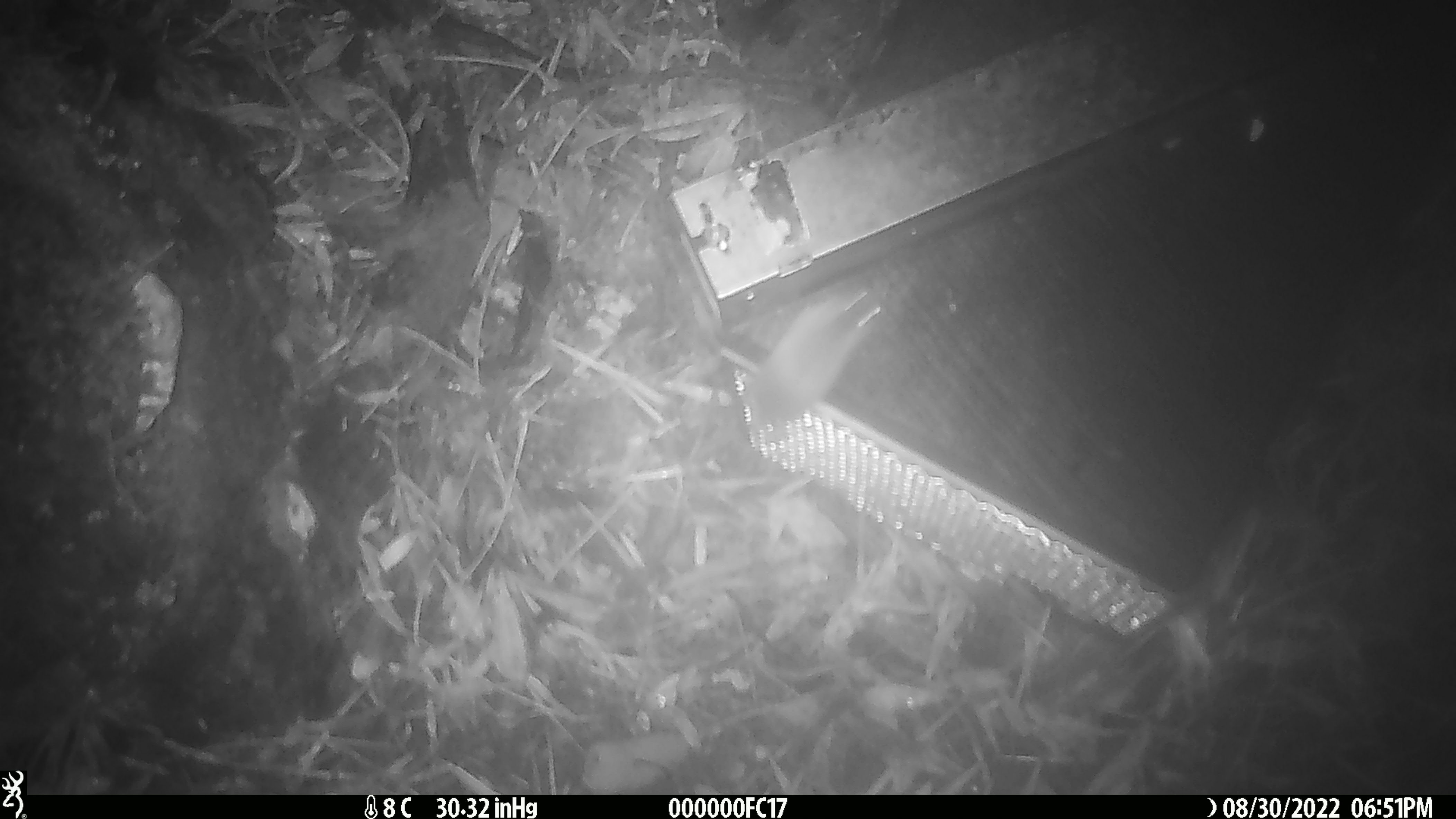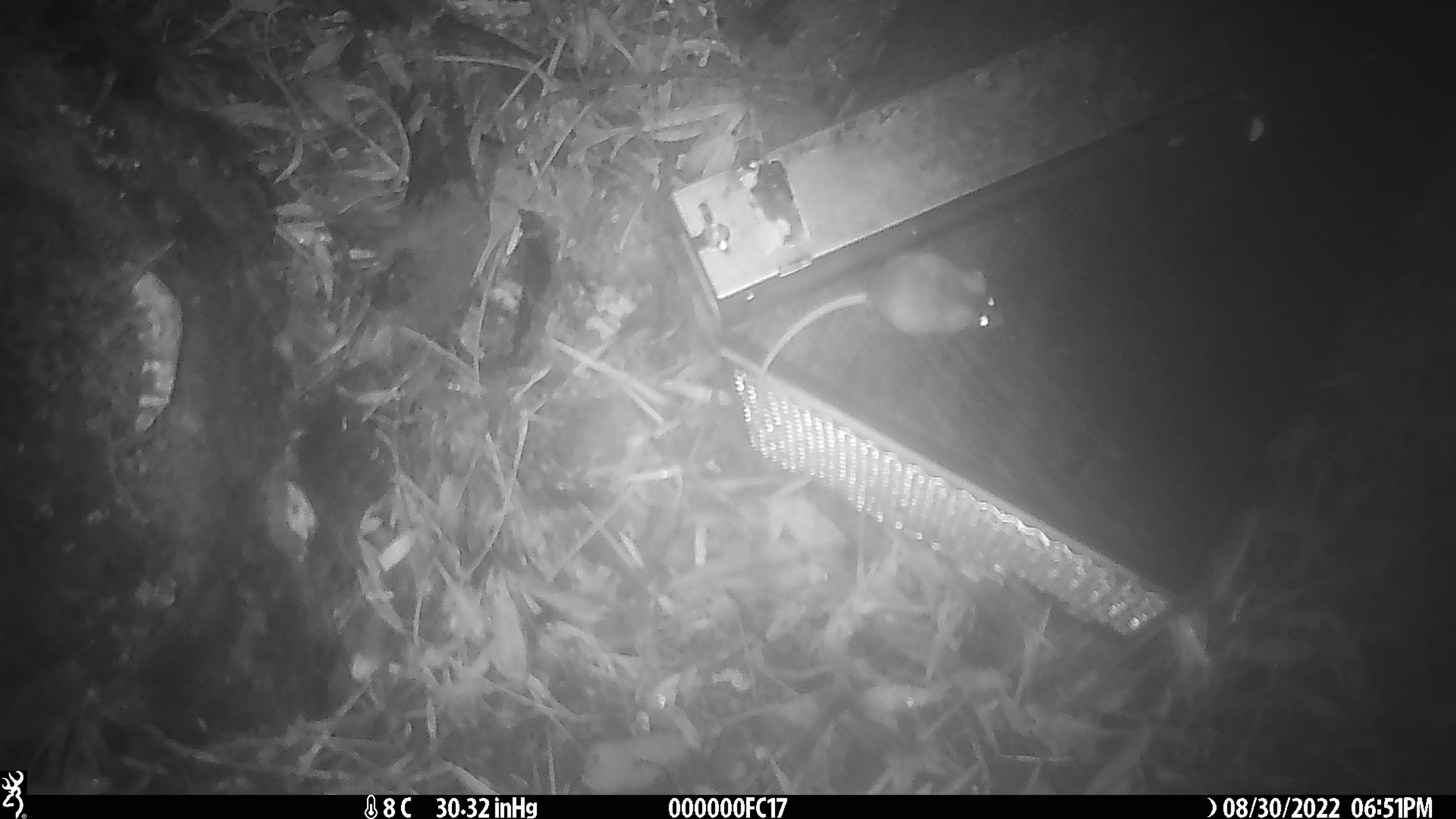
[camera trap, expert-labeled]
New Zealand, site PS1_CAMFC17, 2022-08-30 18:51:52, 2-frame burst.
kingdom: Animalia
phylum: Chordata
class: Mammalia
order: Rodentia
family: Muridae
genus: Mus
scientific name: Mus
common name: mouse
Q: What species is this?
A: Mouse (Mus).